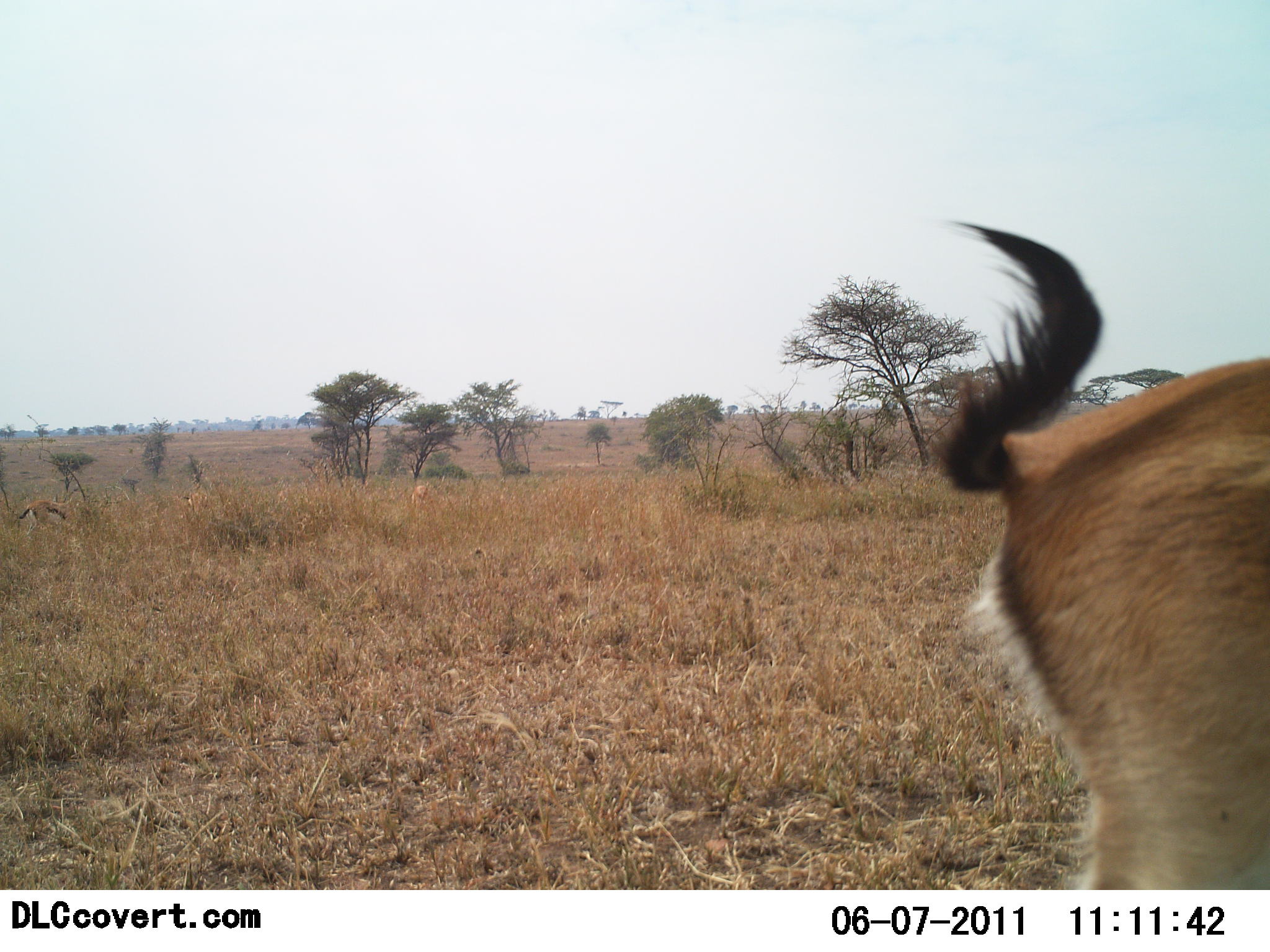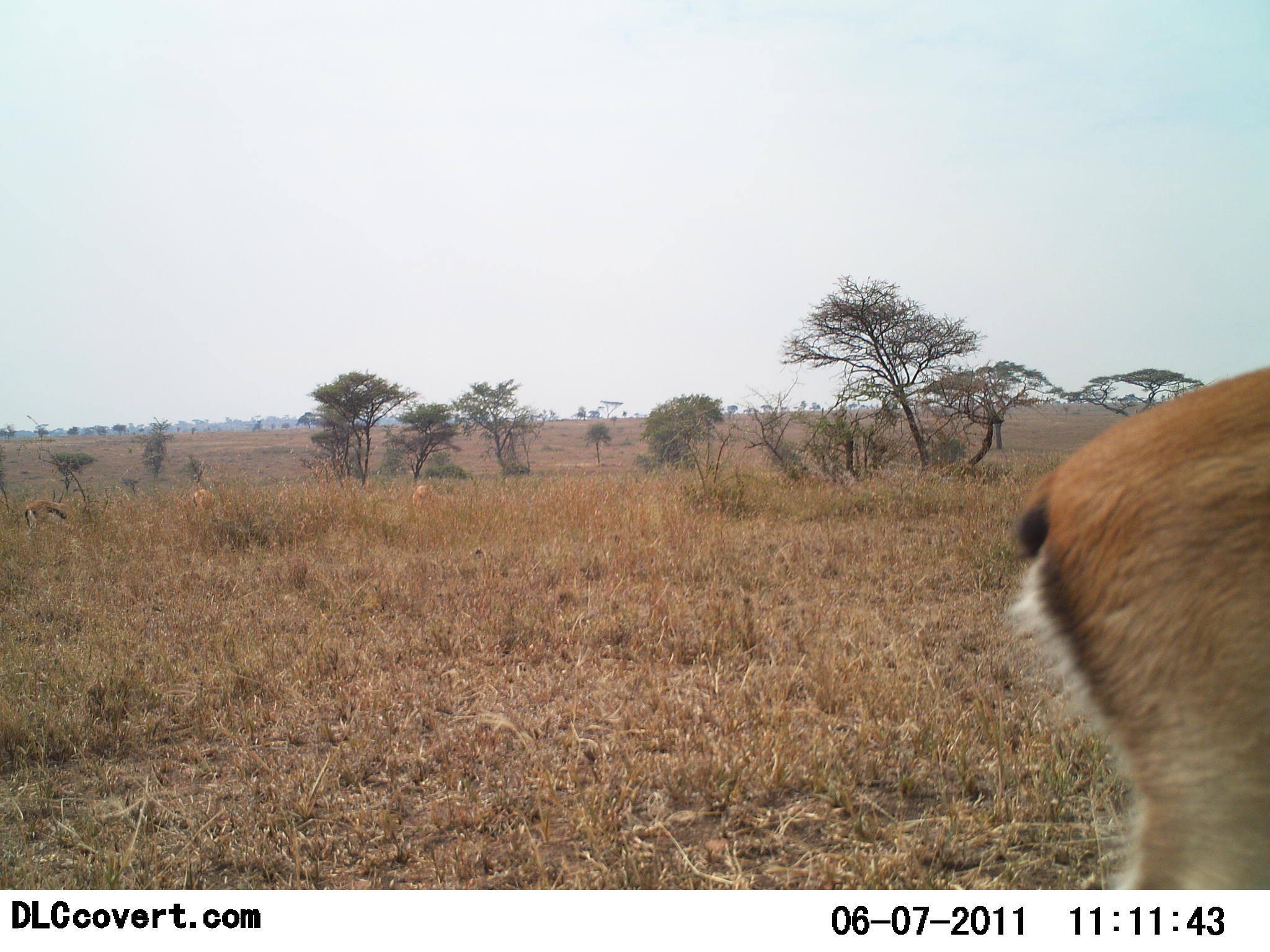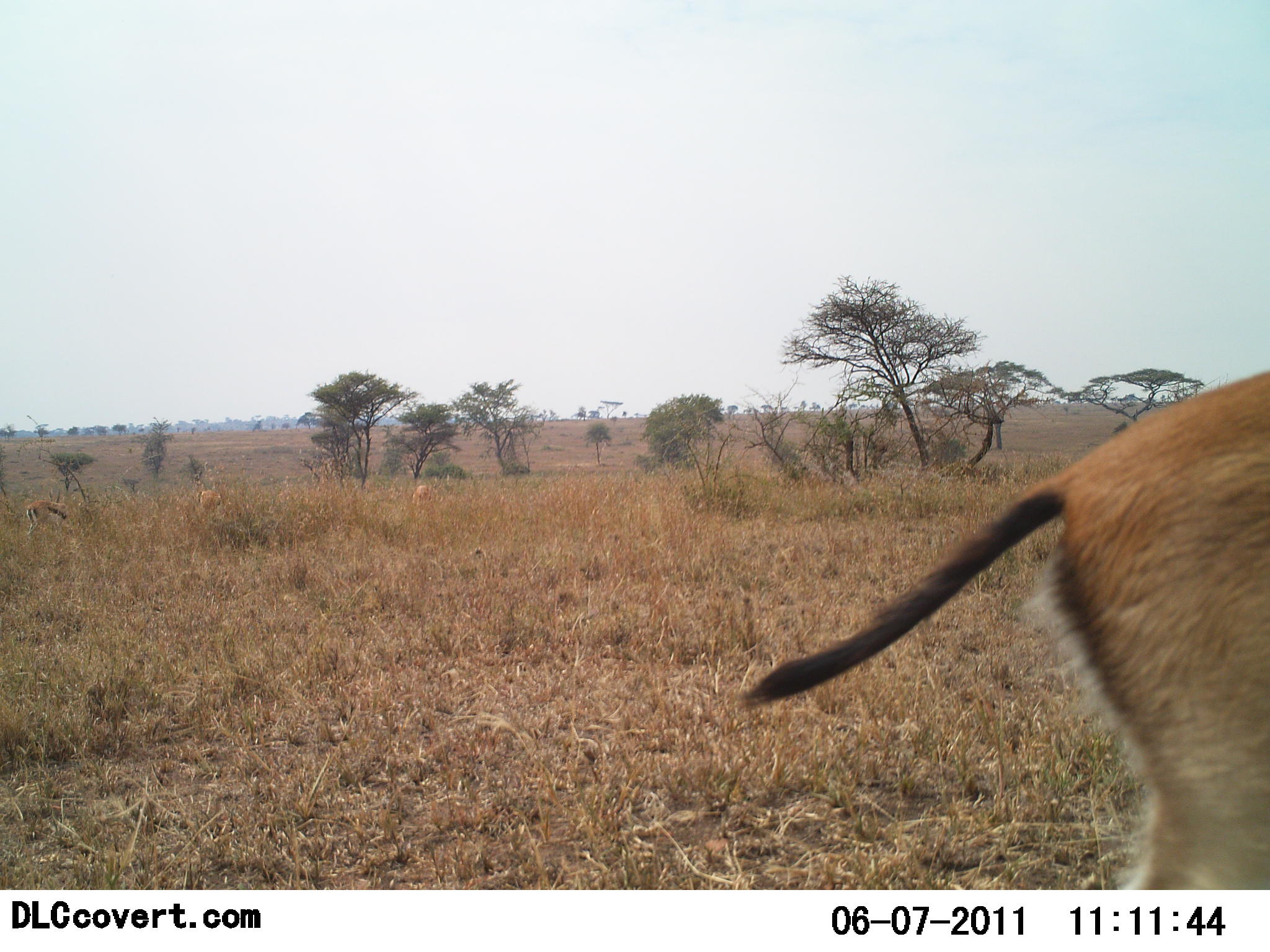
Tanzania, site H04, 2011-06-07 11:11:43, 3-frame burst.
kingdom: Animalia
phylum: Chordata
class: Mammalia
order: Artiodactyla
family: Bovidae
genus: Eudorcas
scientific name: Eudorcas thomsonii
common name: thomson's gazelle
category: gazellethomsons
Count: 2.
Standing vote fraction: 91%.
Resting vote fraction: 9%.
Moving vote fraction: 18%.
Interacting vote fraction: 0%.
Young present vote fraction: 0%.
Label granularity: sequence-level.